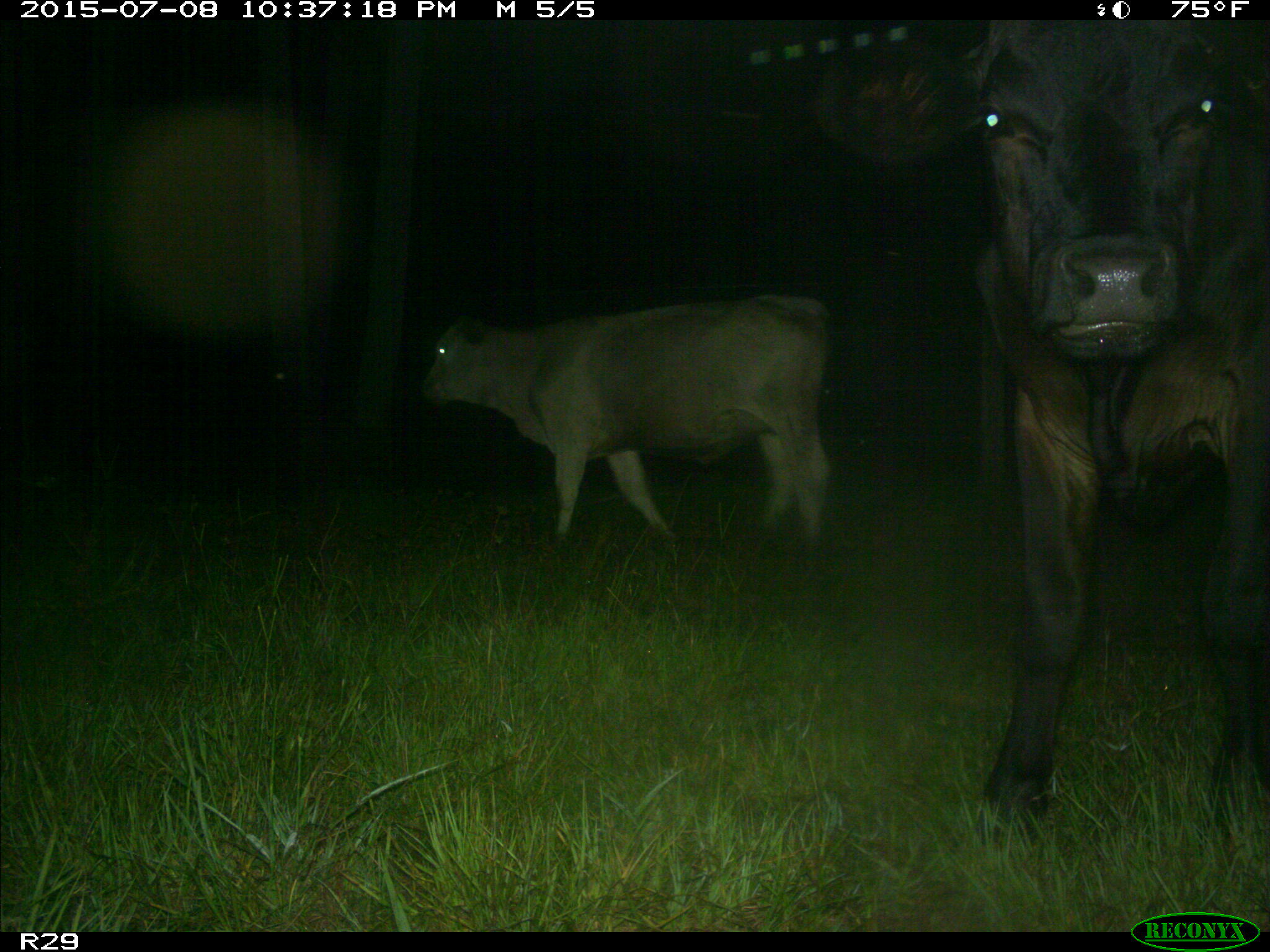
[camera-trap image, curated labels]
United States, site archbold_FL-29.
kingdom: Animalia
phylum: Chordata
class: Mammalia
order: Artiodactyla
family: Bovidae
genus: Bos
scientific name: Bos taurus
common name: domestic cow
Bos taurus (domestic cow).